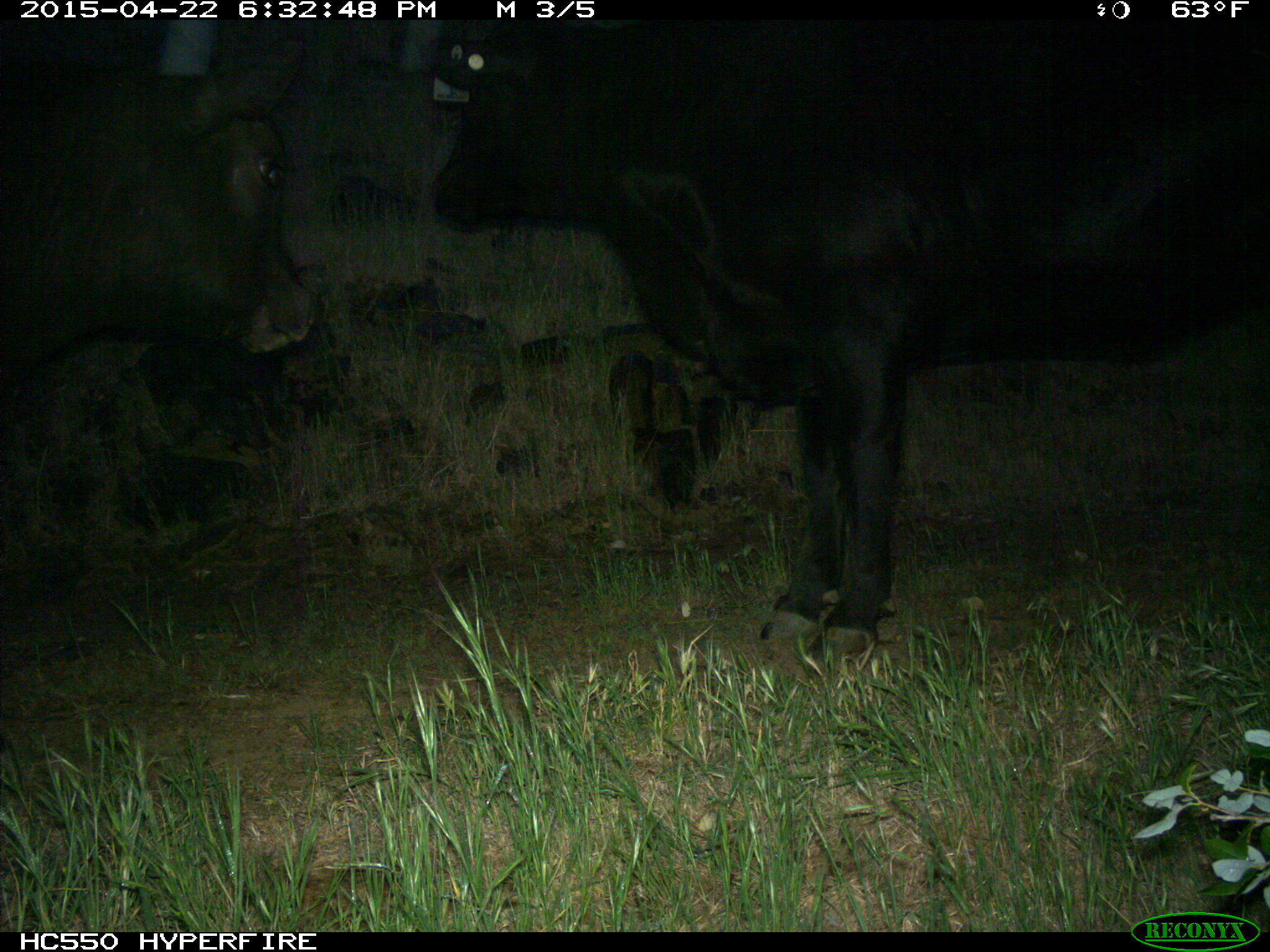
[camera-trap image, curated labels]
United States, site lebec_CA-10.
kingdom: Animalia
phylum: Chordata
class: Mammalia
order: Artiodactyla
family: Bovidae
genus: Bos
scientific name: Bos taurus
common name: domestic cow